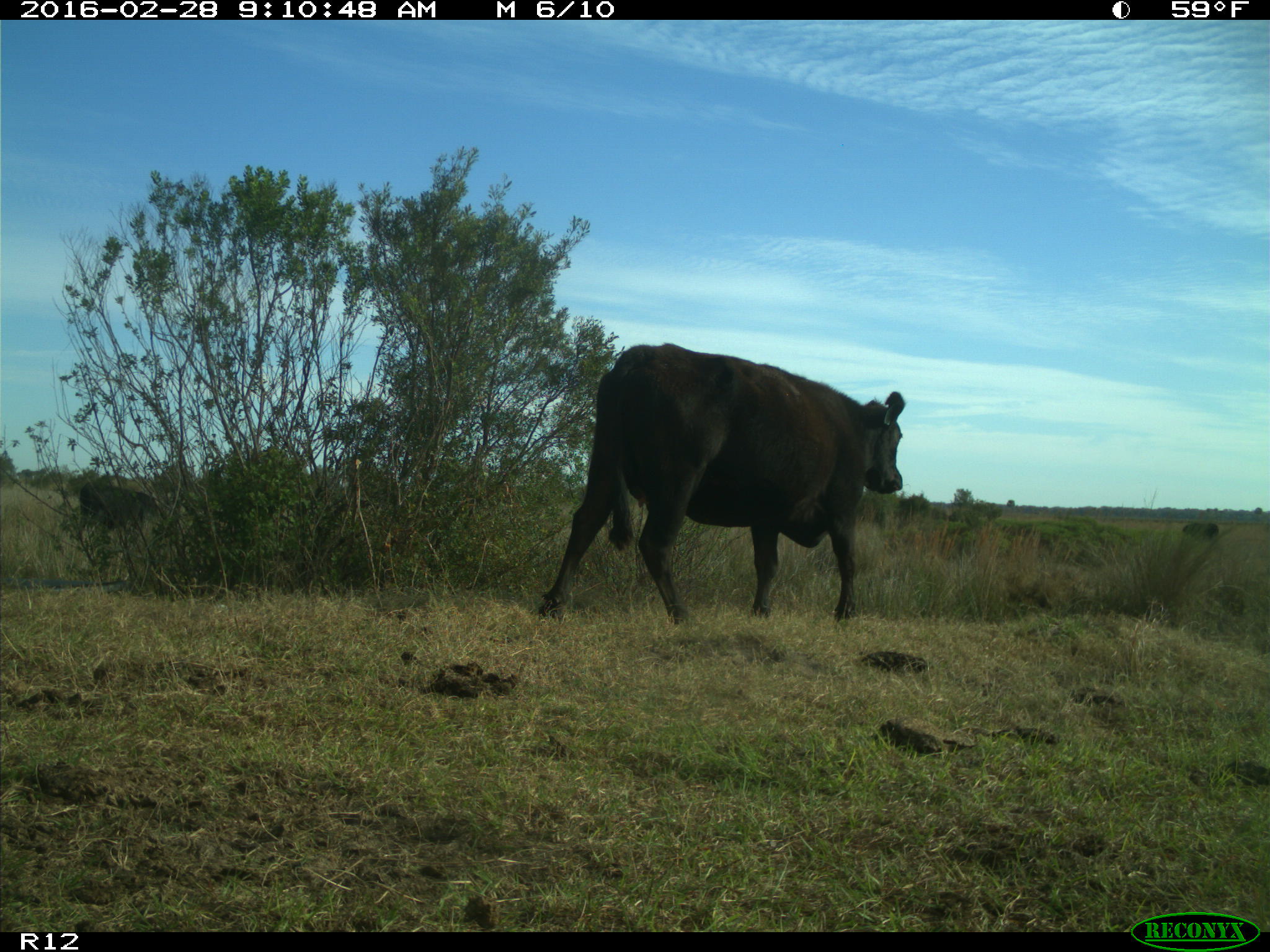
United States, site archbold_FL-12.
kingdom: Animalia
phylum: Chordata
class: Mammalia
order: Artiodactyla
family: Bovidae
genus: Bos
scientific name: Bos taurus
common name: domestic cow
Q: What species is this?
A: Bos taurus (domestic cow).